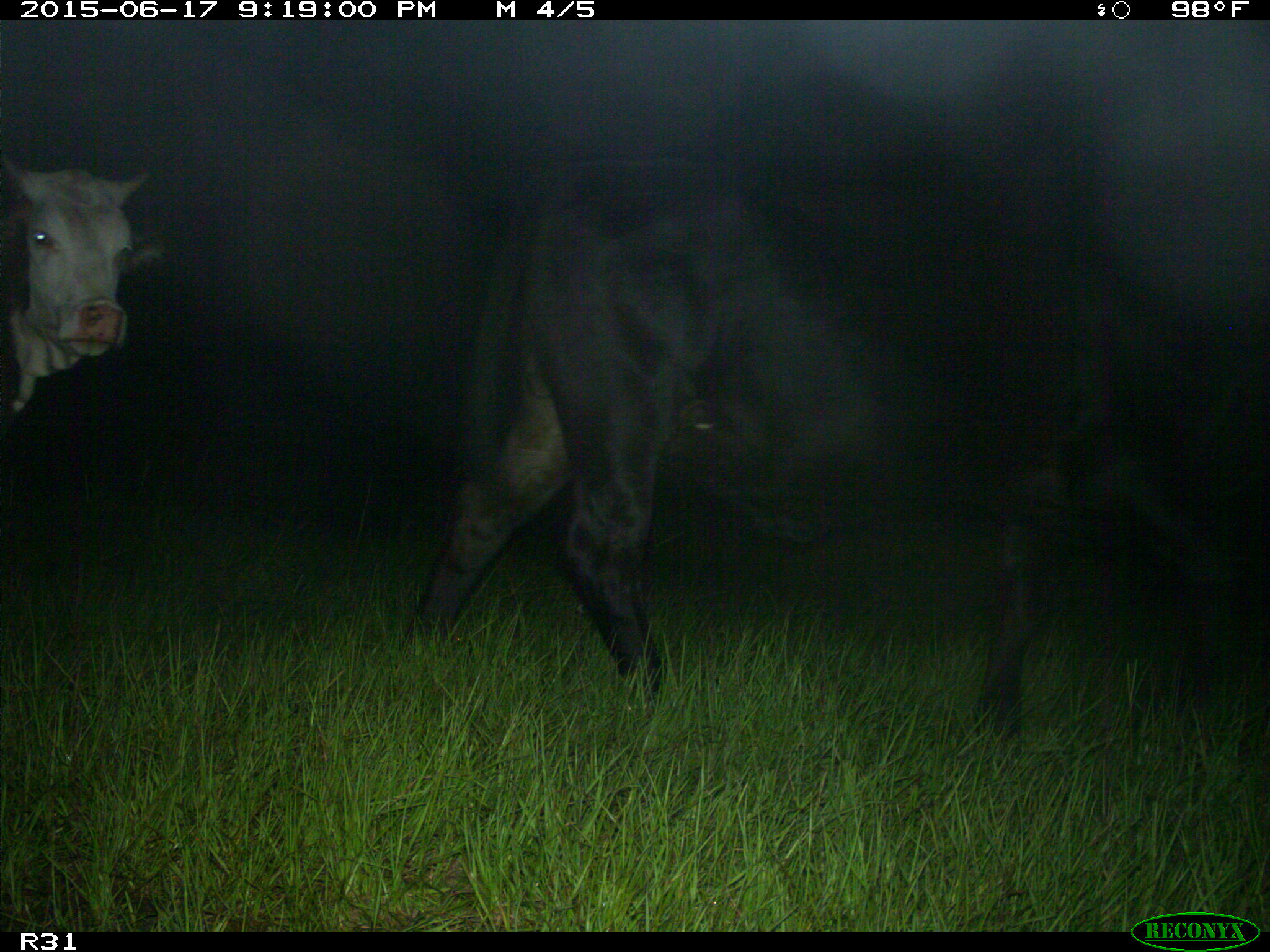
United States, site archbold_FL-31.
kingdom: Animalia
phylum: Chordata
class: Mammalia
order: Artiodactyla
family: Bovidae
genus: Bos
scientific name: Bos taurus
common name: domestic cow